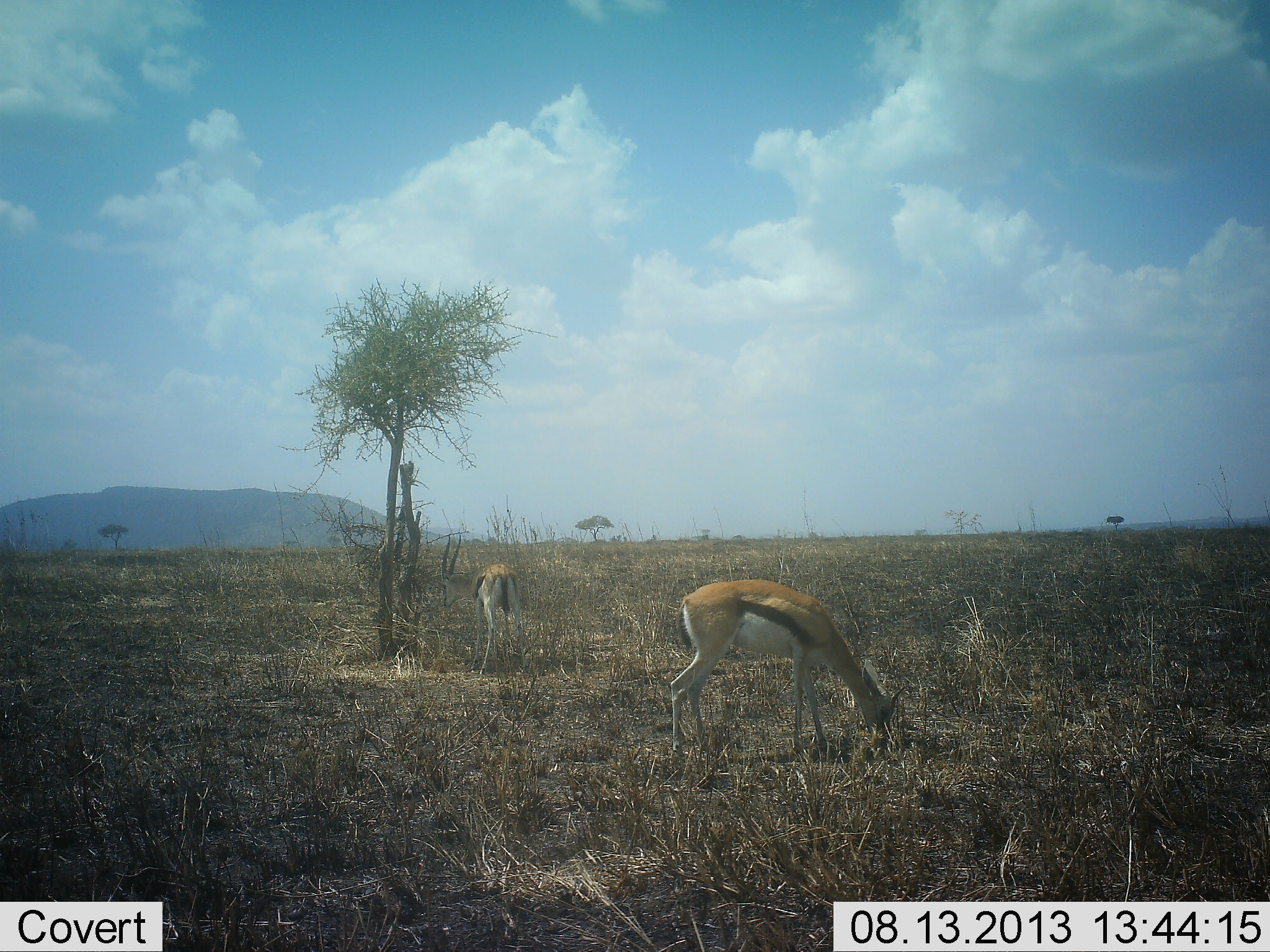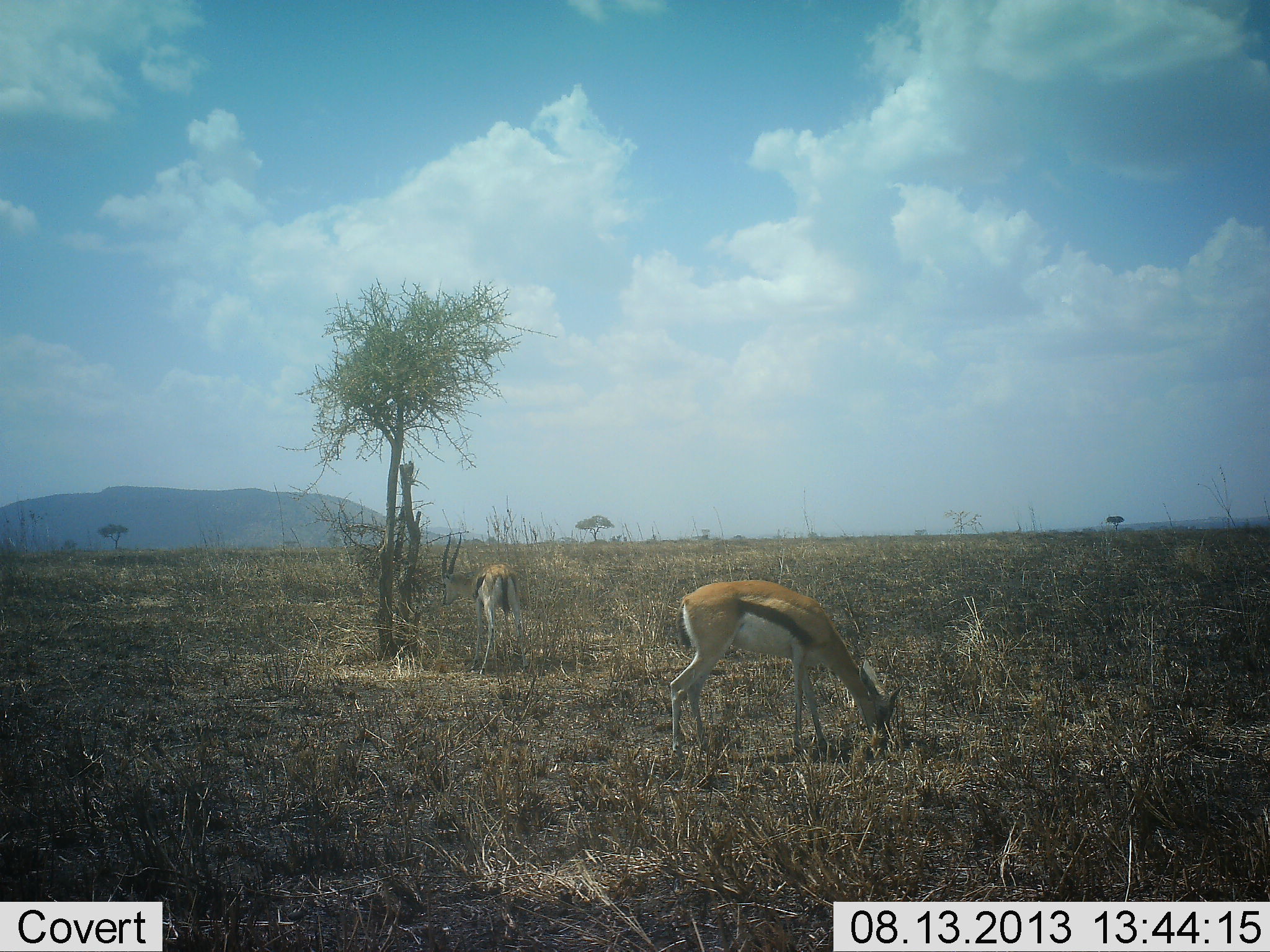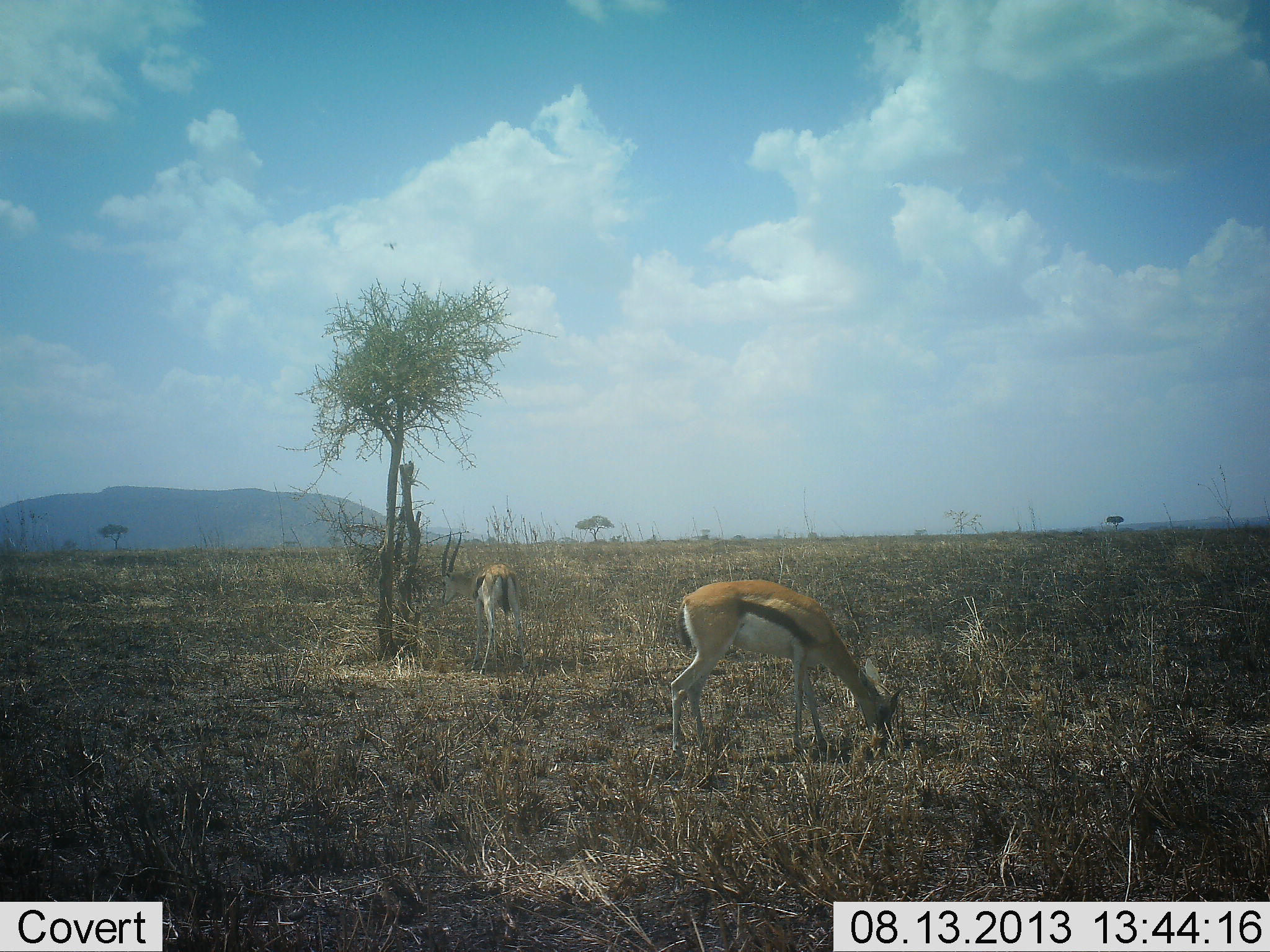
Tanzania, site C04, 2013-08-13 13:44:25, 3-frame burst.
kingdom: Animalia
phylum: Chordata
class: Mammalia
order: Artiodactyla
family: Bovidae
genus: Eudorcas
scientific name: Eudorcas thomsonii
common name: thomson's gazelle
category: gazellethomsons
Gazellethomsons (thomson's gazelle) (Eudorcas thomsonii), count 2. Behavior (volunteer vote fractions): standing 31%, resting 0%, moving 3%, interacting 0%. Young present (vote fraction): 0%. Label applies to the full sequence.